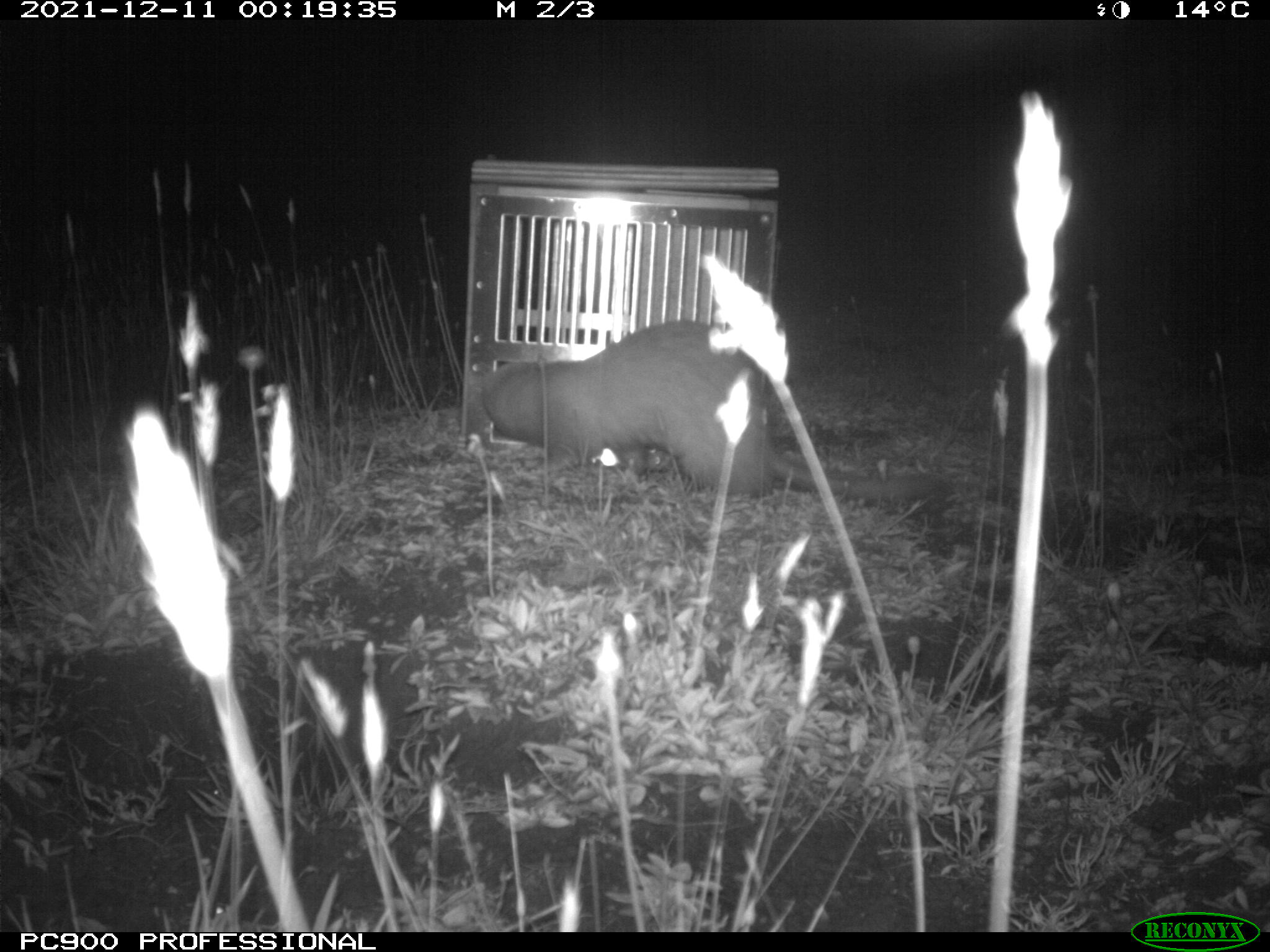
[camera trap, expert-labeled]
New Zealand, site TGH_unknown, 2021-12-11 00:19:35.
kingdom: Animalia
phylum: Chordata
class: Mammalia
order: Carnivora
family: Mustelidae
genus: Mustela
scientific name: Mustela furo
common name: ferret